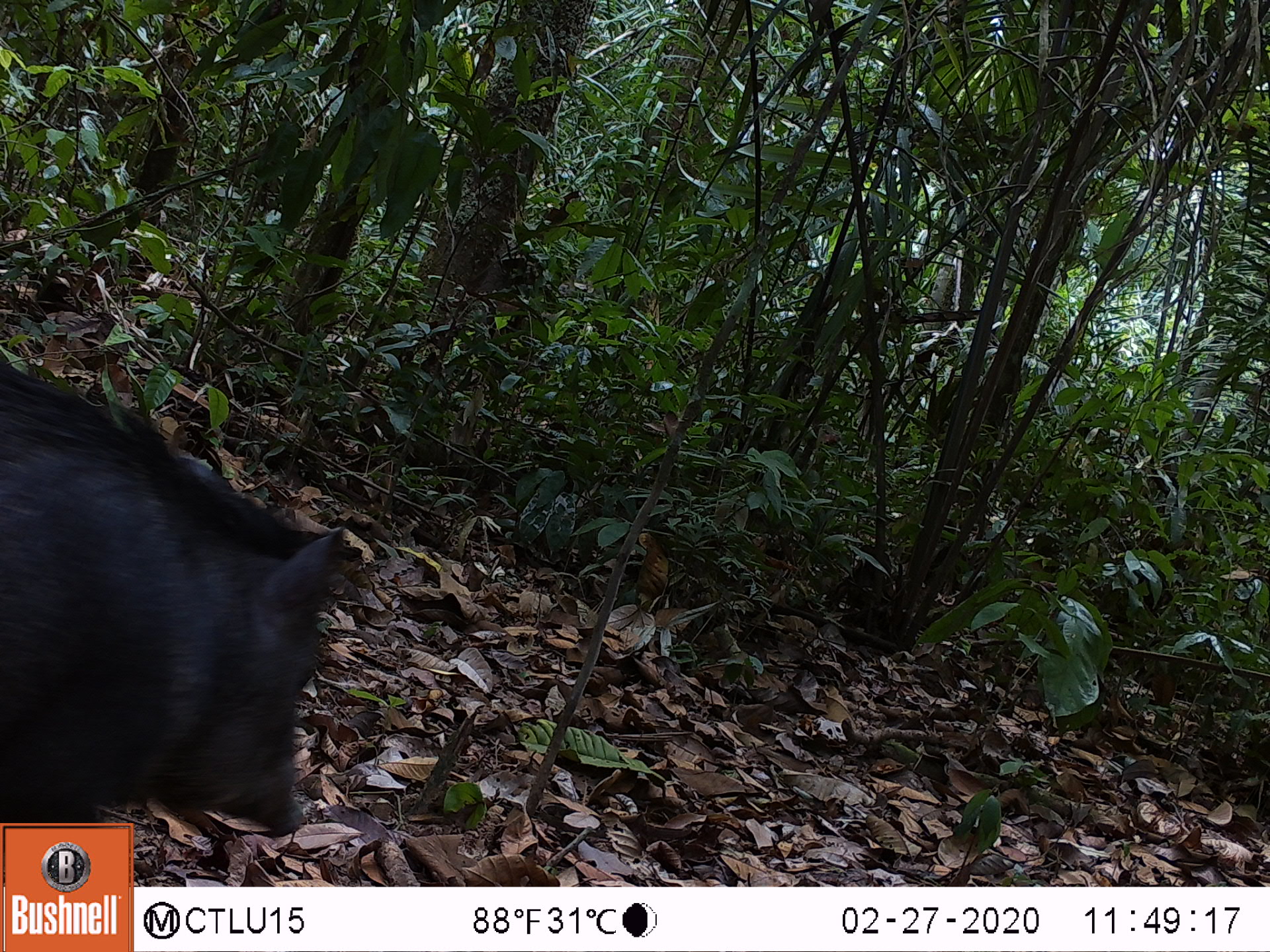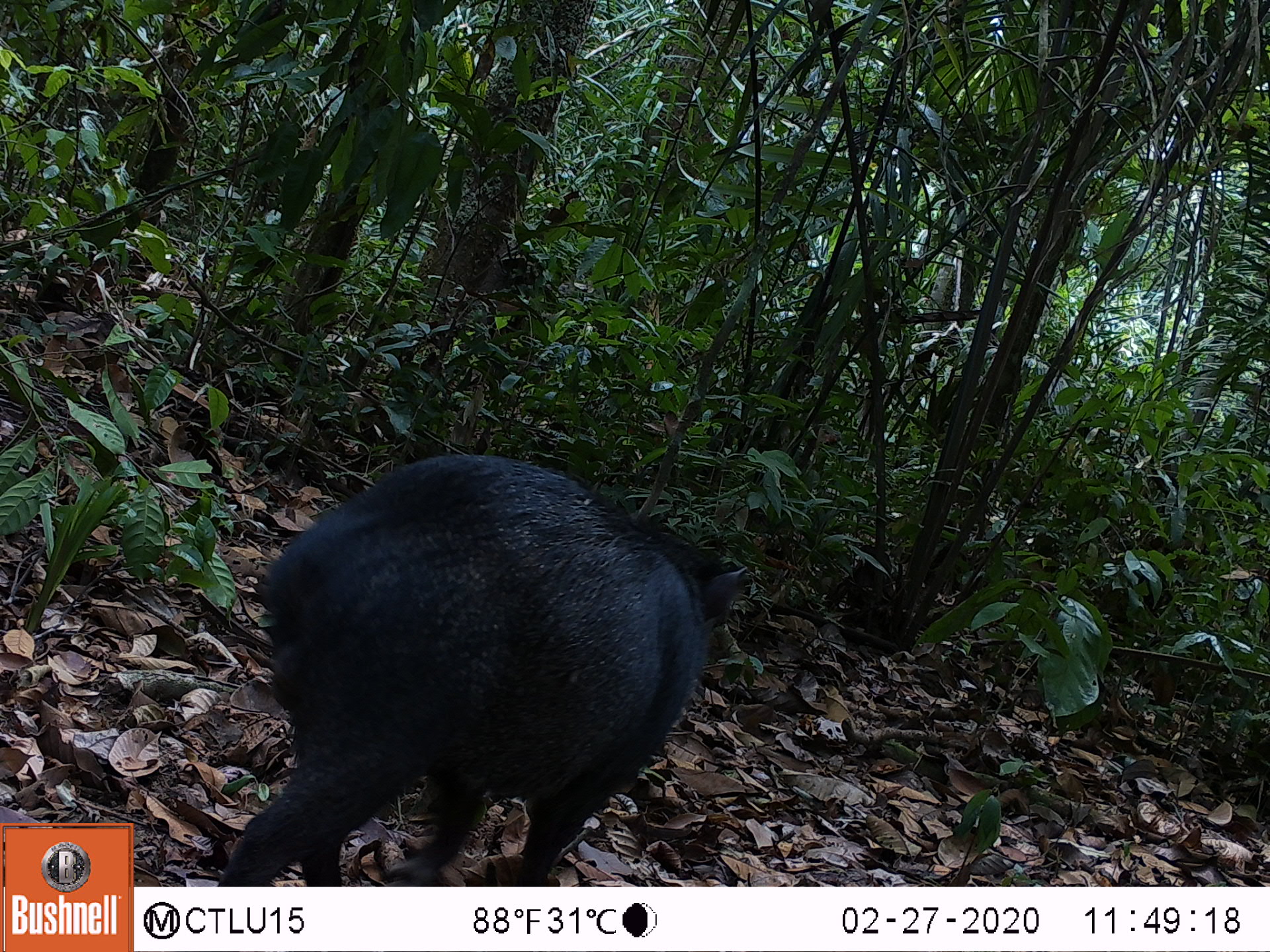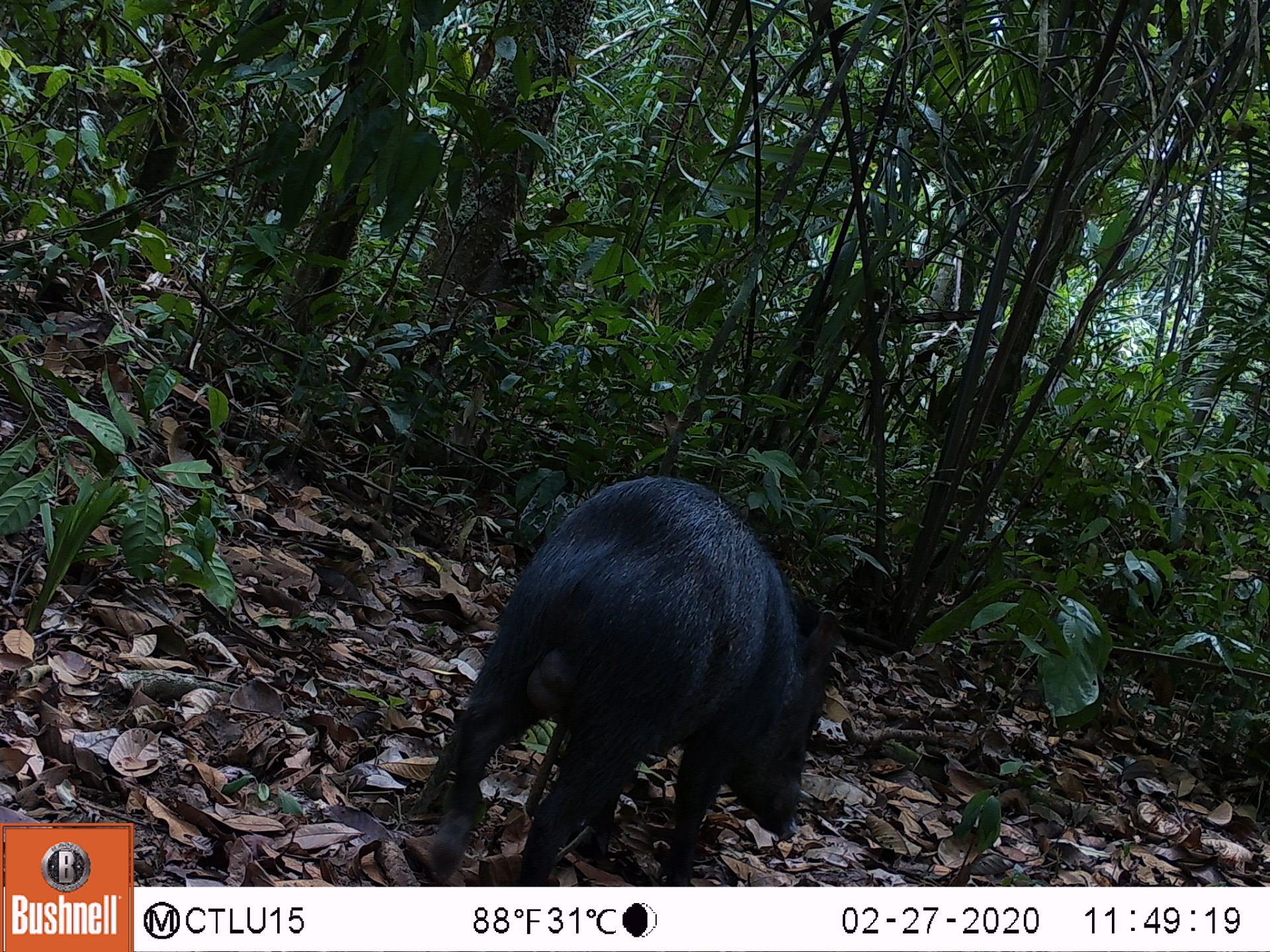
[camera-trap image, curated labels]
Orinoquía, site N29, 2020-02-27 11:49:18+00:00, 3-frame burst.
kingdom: Animalia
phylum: Chordata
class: Mammalia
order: Artiodactyla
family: Tayassuidae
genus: Pecari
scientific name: Pecari tajacu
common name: collared peccary